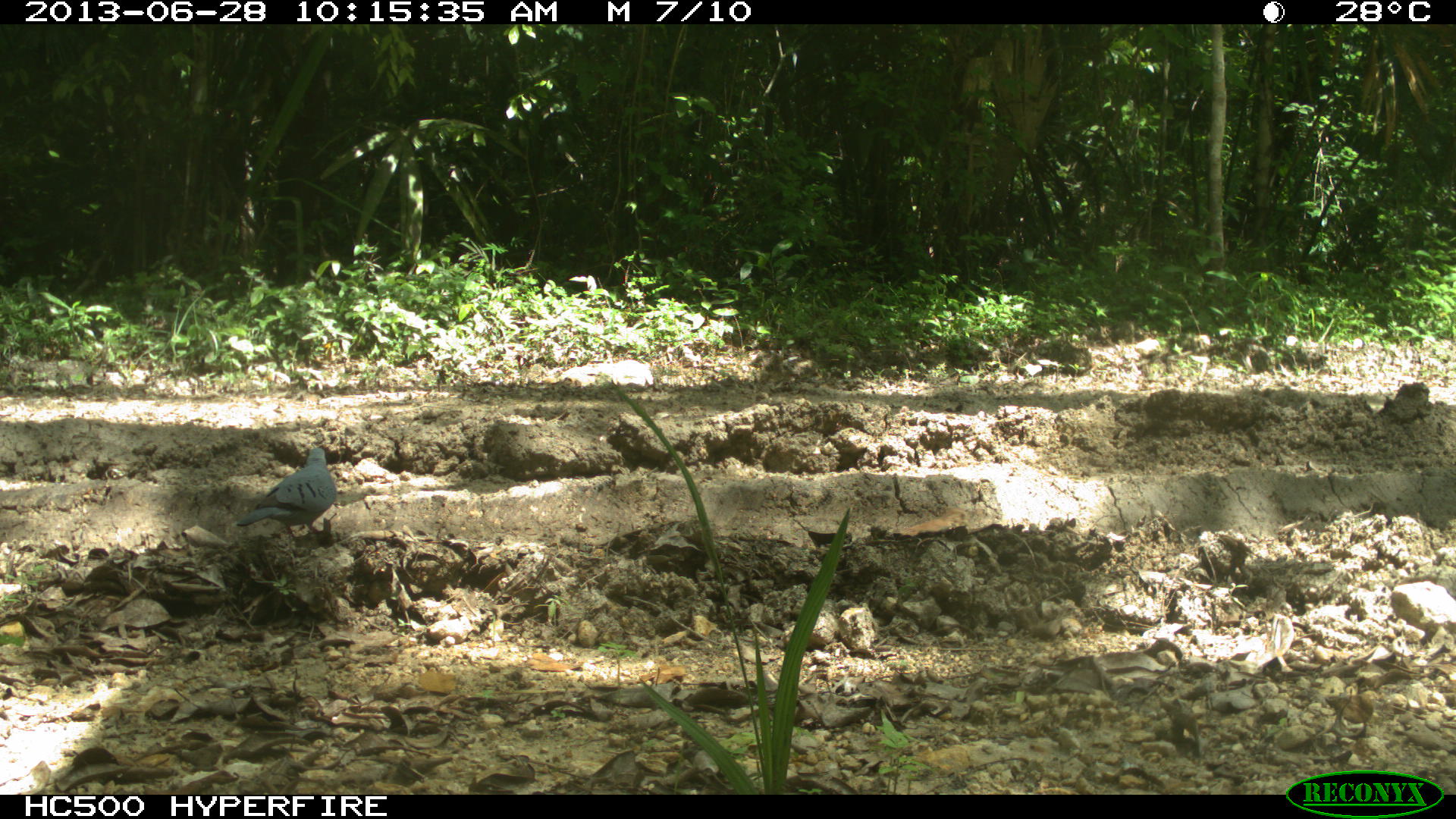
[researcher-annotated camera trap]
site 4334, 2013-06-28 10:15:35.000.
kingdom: Animalia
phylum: Chordata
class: Aves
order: Columbiformes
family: Columbidae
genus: Claravis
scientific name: Claravis pretiosa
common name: blue ground-dove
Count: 2.